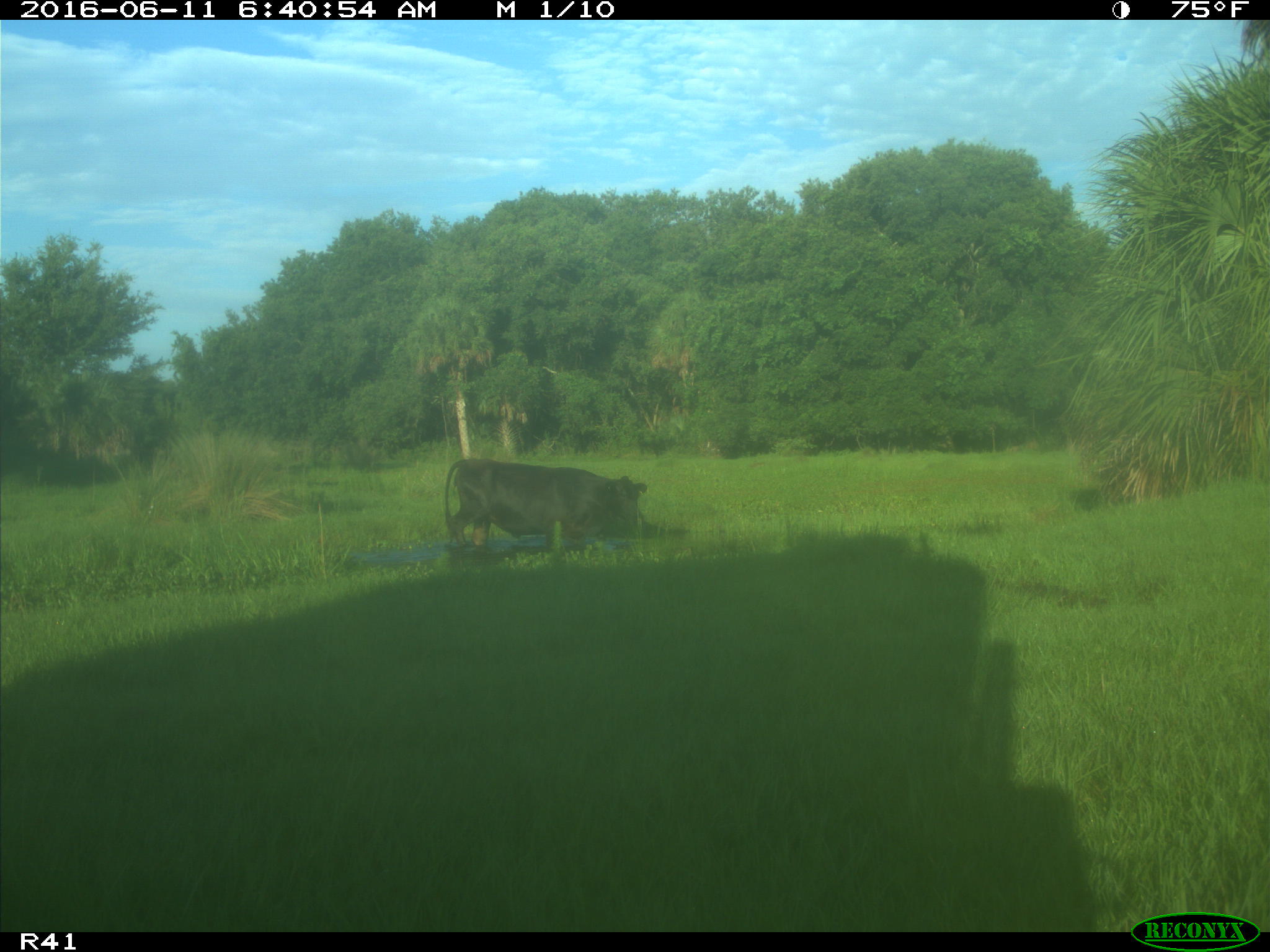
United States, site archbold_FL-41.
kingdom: Animalia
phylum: Chordata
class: Mammalia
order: Artiodactyla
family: Bovidae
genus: Bos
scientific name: Bos taurus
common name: domestic cow